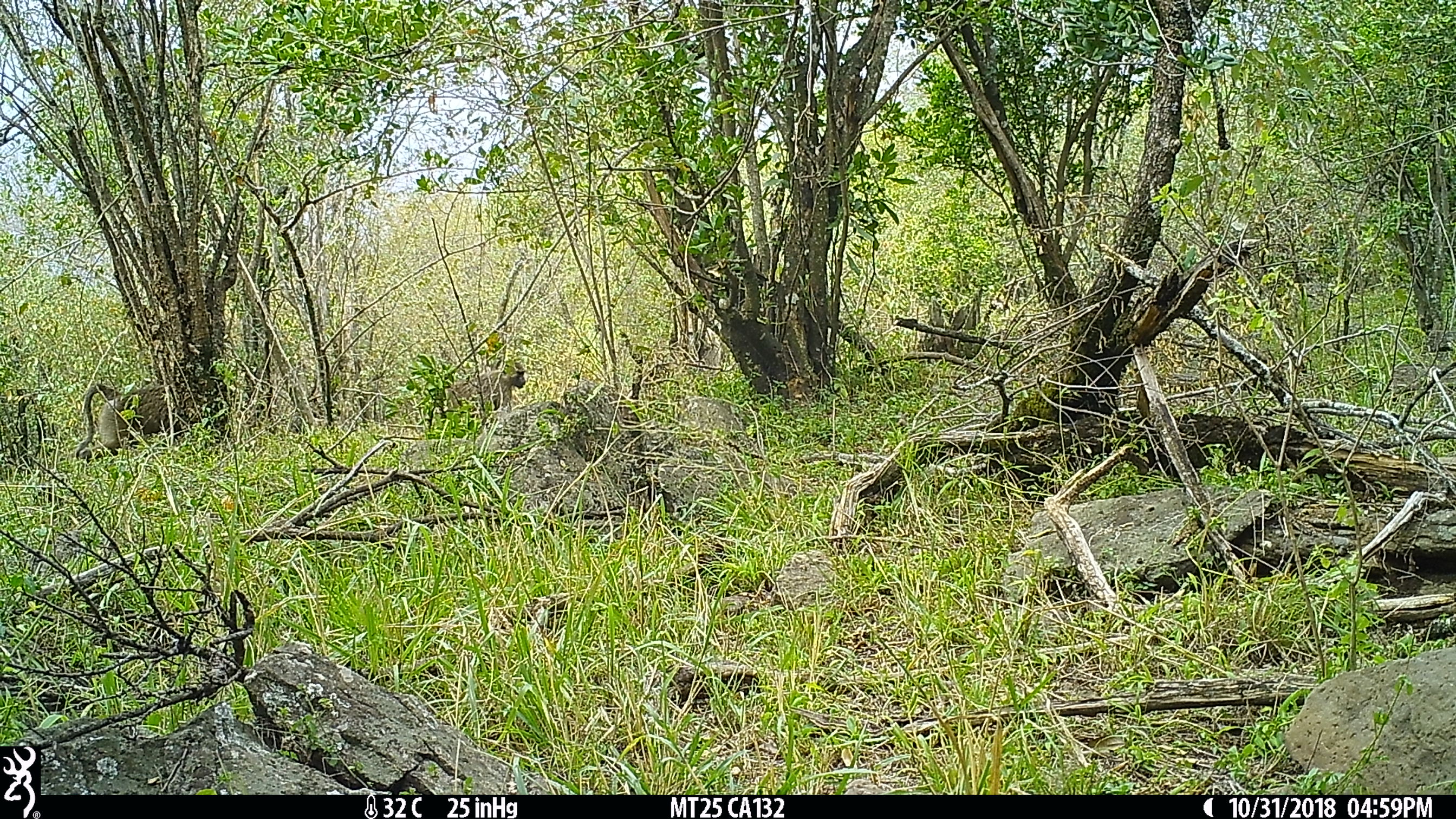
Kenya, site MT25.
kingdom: Animalia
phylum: Chordata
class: Mammalia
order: Primates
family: Cercopithecidae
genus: Papio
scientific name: Papio anubis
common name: olive baboon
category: baboon